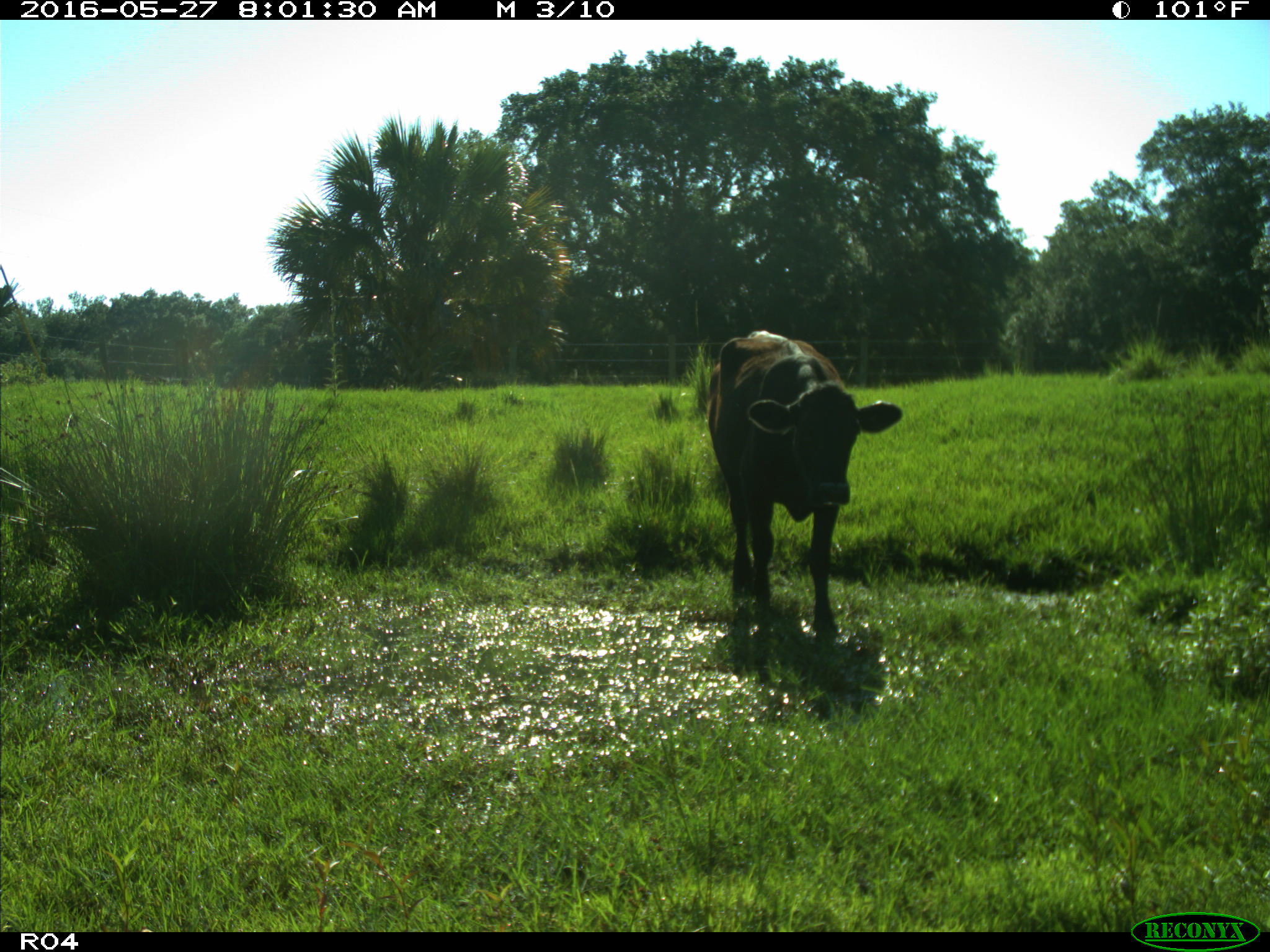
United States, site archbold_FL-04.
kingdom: Animalia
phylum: Chordata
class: Mammalia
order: Artiodactyla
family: Bovidae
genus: Bos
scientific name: Bos taurus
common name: domestic cow